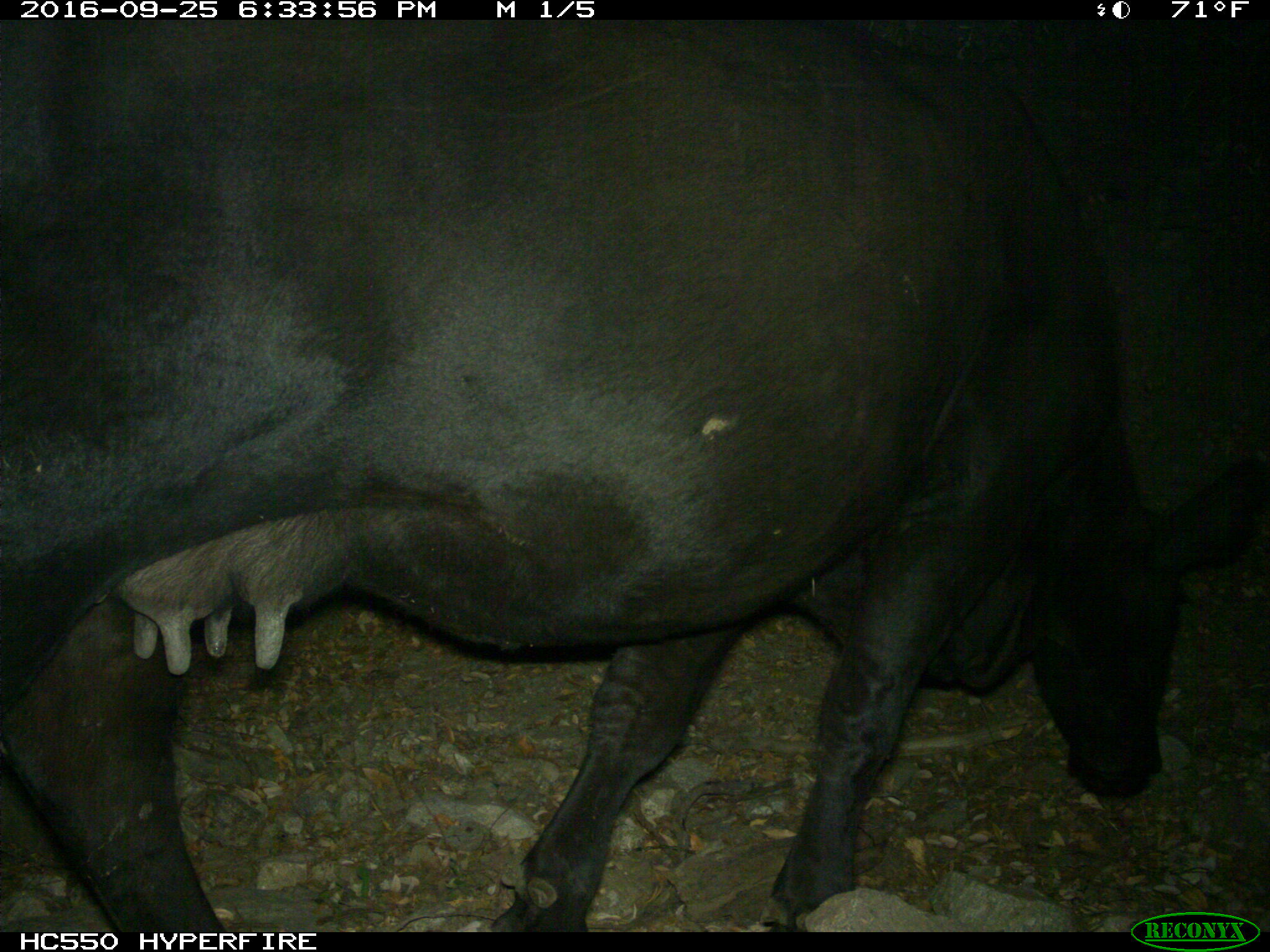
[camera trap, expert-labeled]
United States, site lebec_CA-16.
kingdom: Animalia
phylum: Chordata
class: Mammalia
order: Artiodactyla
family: Bovidae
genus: Bos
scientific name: Bos taurus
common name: domestic cow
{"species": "Bos taurus (domestic cow)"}